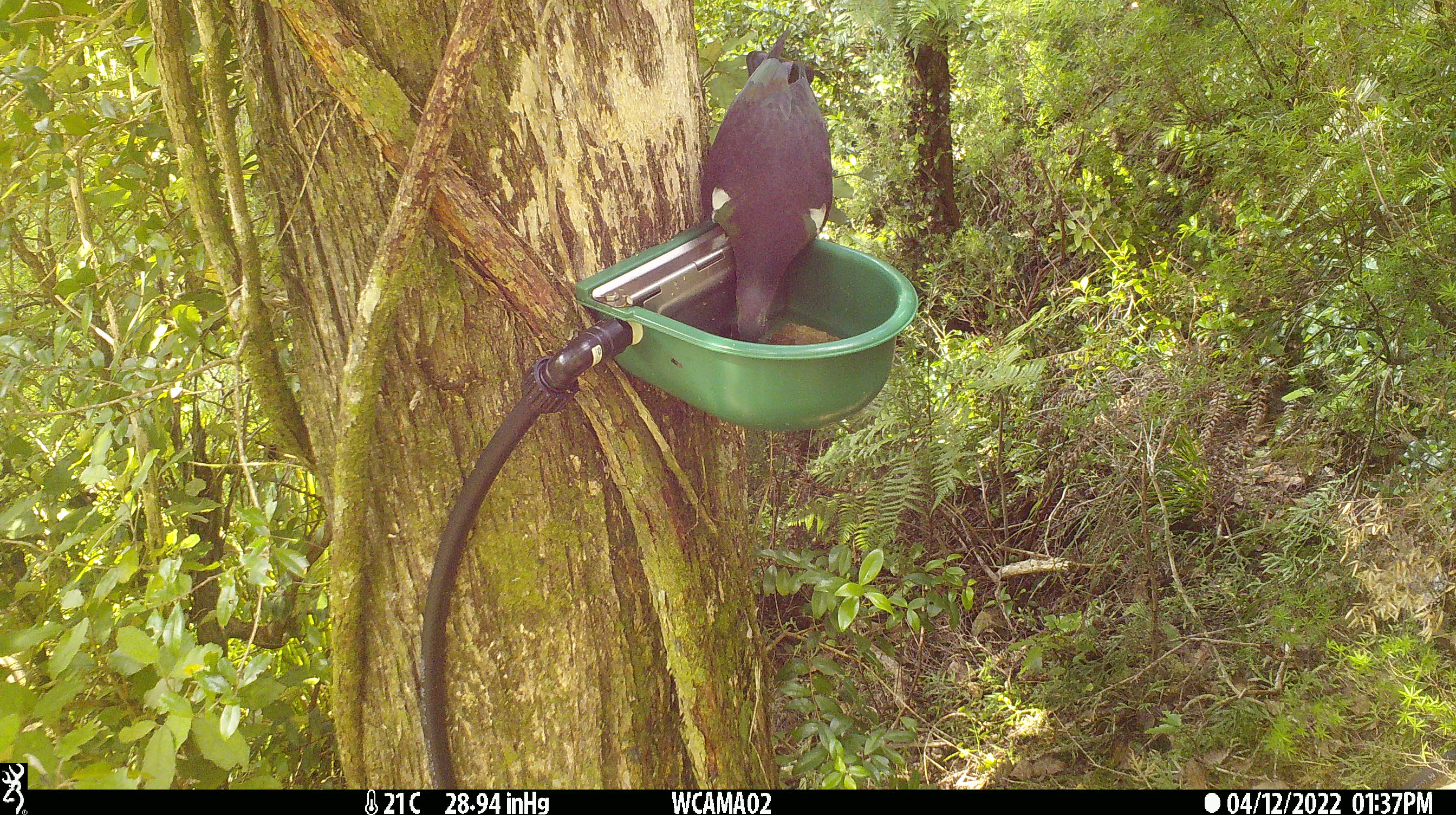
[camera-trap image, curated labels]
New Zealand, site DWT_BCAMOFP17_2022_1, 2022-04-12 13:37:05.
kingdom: Animalia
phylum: Chordata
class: Aves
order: Columbiformes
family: Columbidae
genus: Hemiphaga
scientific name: Hemiphaga novaeseelandiae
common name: new zealand pigeon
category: kereru